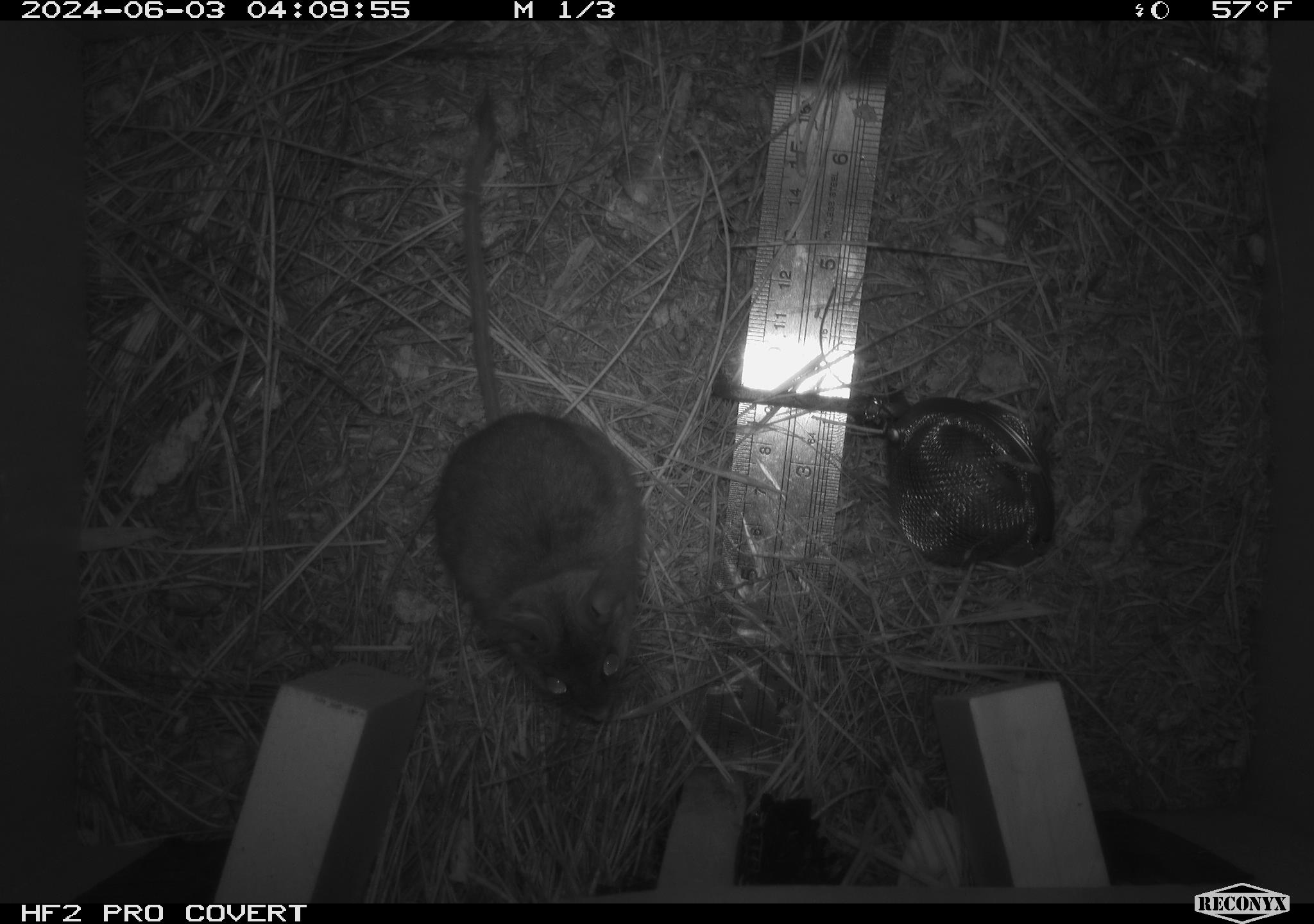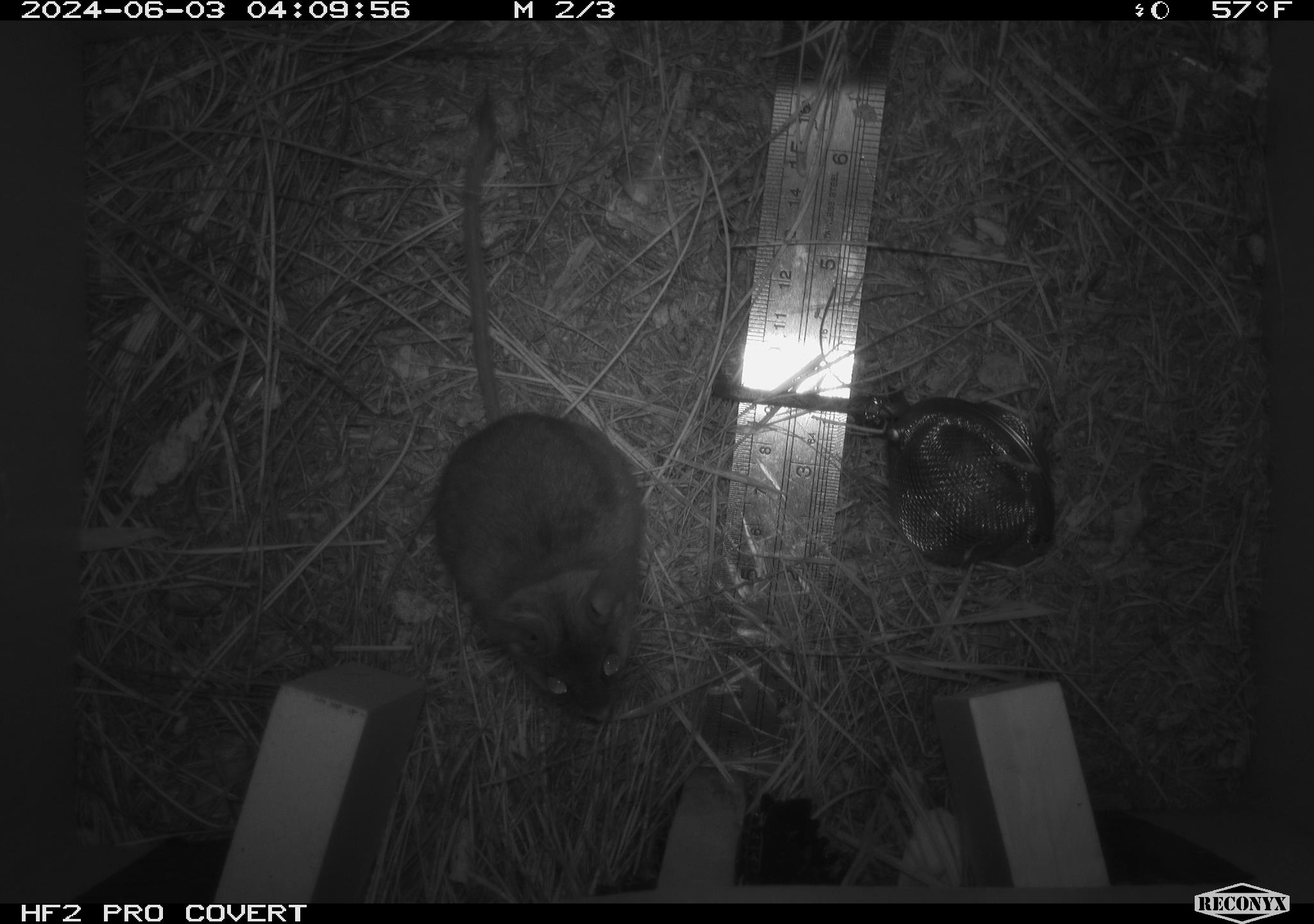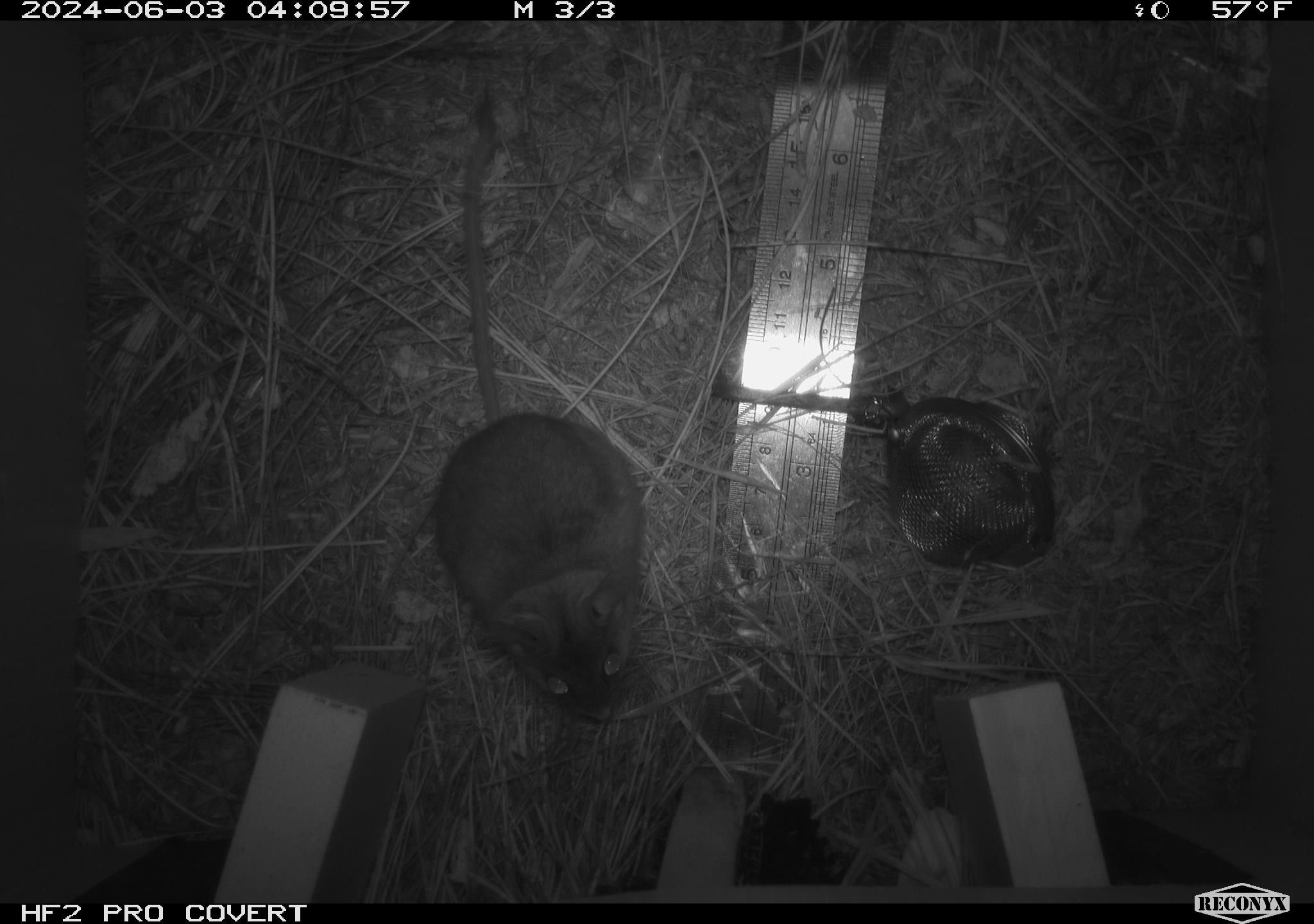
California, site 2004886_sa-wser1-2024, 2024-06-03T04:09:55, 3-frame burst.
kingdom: Animalia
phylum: Chordata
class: Mammalia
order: Rodentia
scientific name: Rodentia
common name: mouse species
Mouse species (Rodentia).